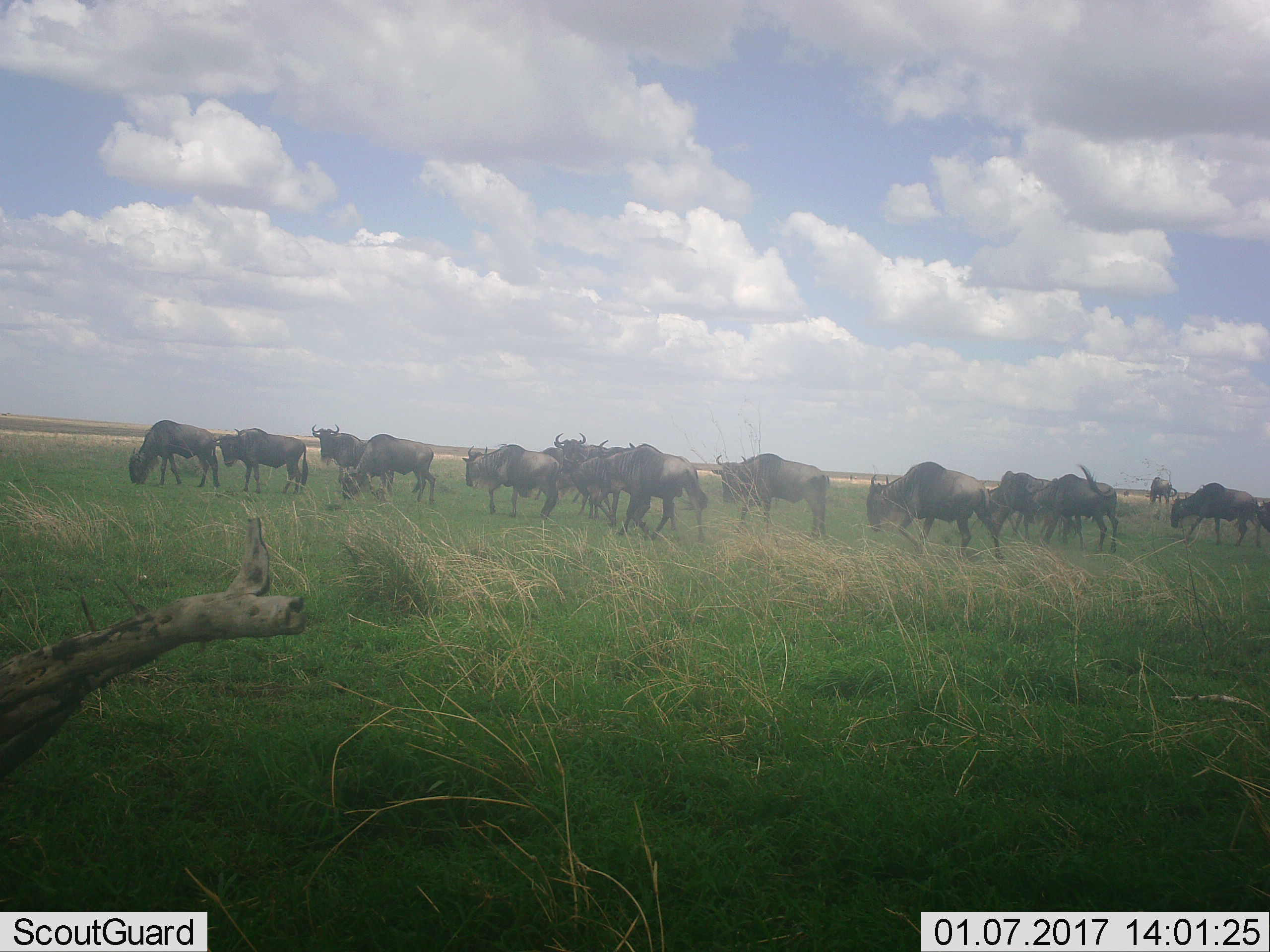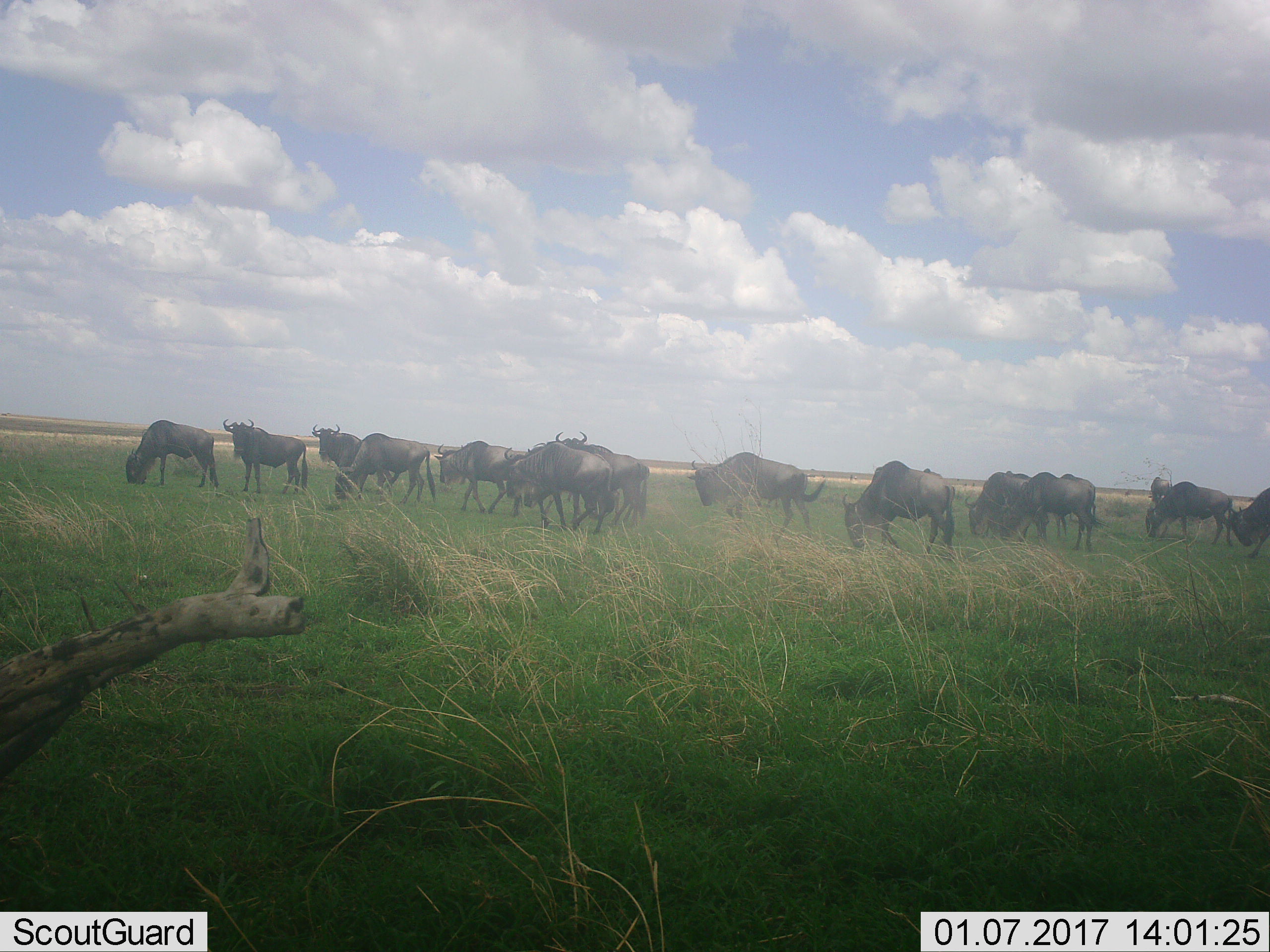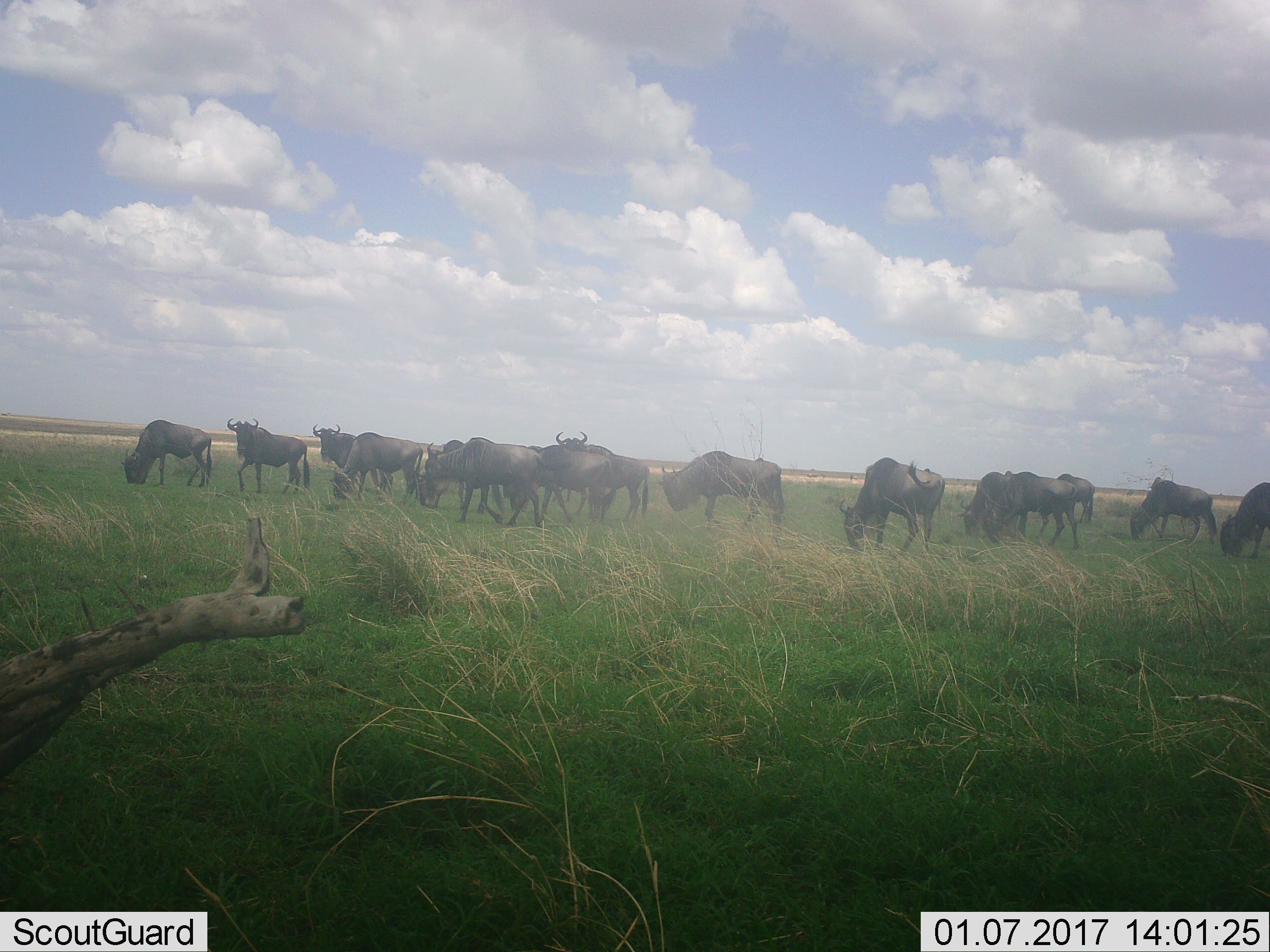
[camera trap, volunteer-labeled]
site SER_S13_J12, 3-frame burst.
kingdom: Animalia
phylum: Chordata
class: Mammalia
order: Artiodactyla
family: Bovidae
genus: Connochaetes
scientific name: Connochaetes taurinus taurinus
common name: blue wildebeest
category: wildebeestblue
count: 11-50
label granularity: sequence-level